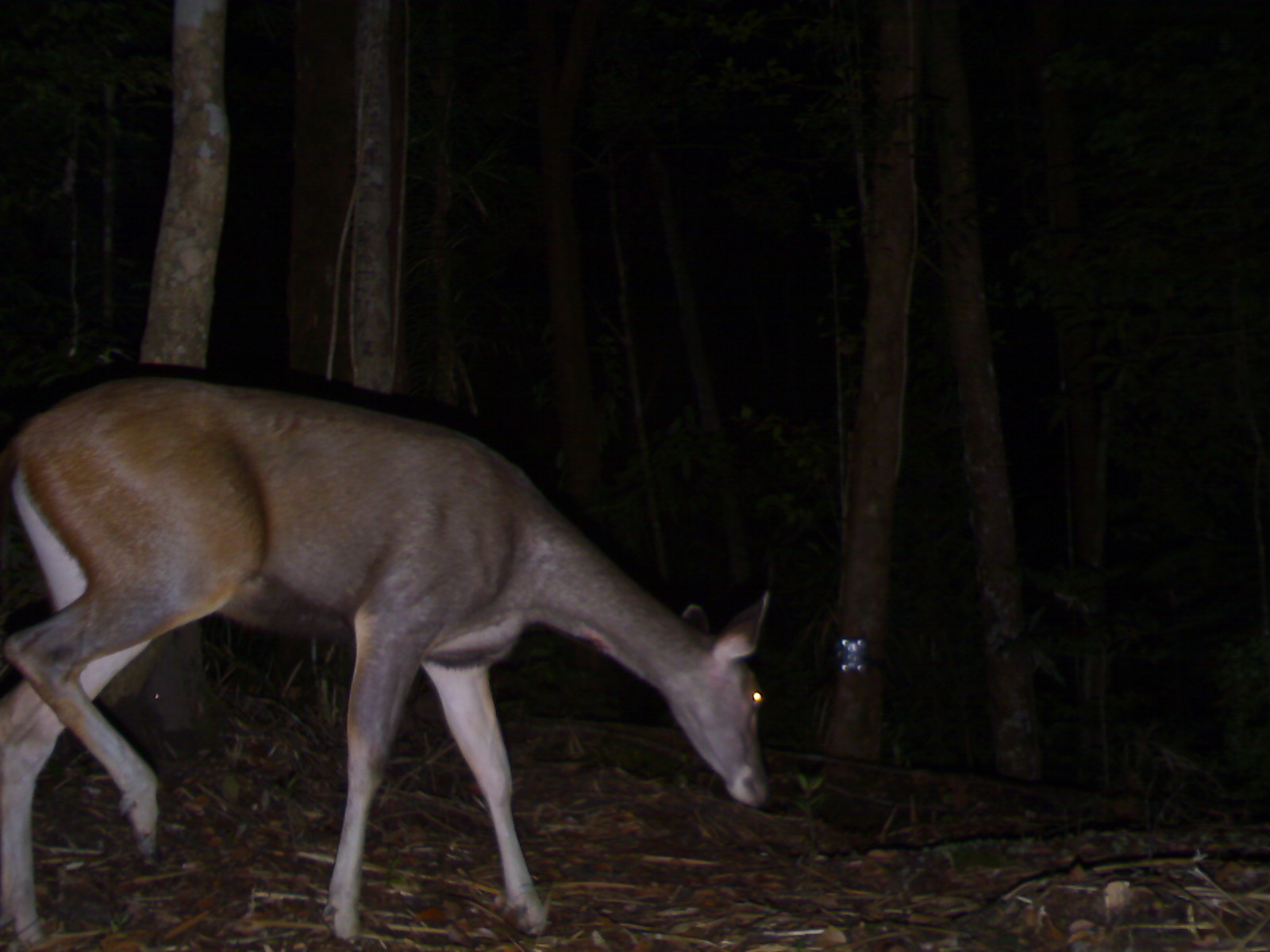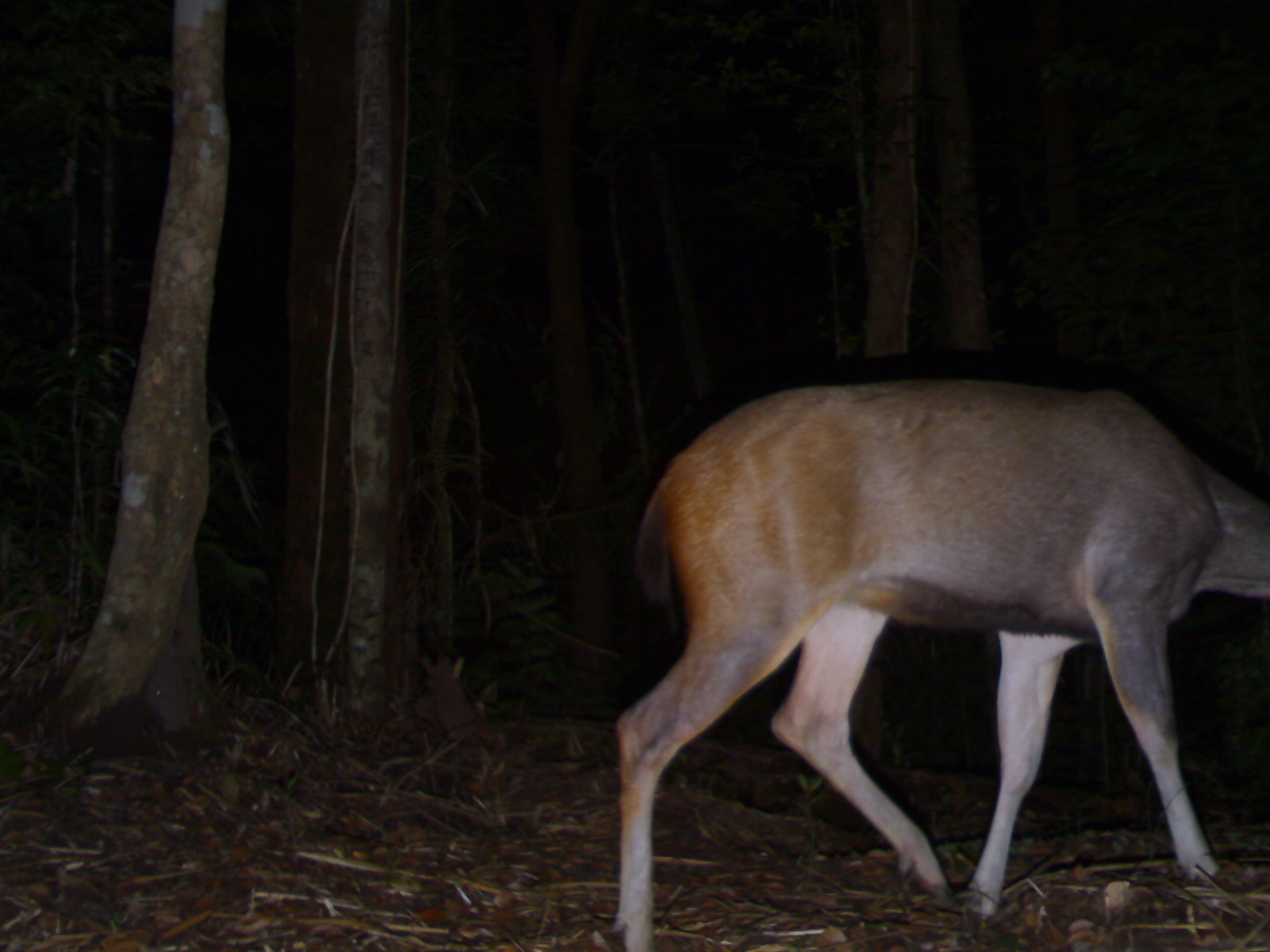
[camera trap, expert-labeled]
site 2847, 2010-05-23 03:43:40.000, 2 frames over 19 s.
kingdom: Animalia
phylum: Chordata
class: Mammalia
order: Artiodactyla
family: Cervidae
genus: Rusa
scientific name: Rusa unicolor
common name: sambar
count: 1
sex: female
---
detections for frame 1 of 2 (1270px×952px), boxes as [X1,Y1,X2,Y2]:
rusa unicolor: [0,370,771,943]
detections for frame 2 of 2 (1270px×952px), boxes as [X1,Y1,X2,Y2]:
rusa unicolor: [608,373,1270,952]